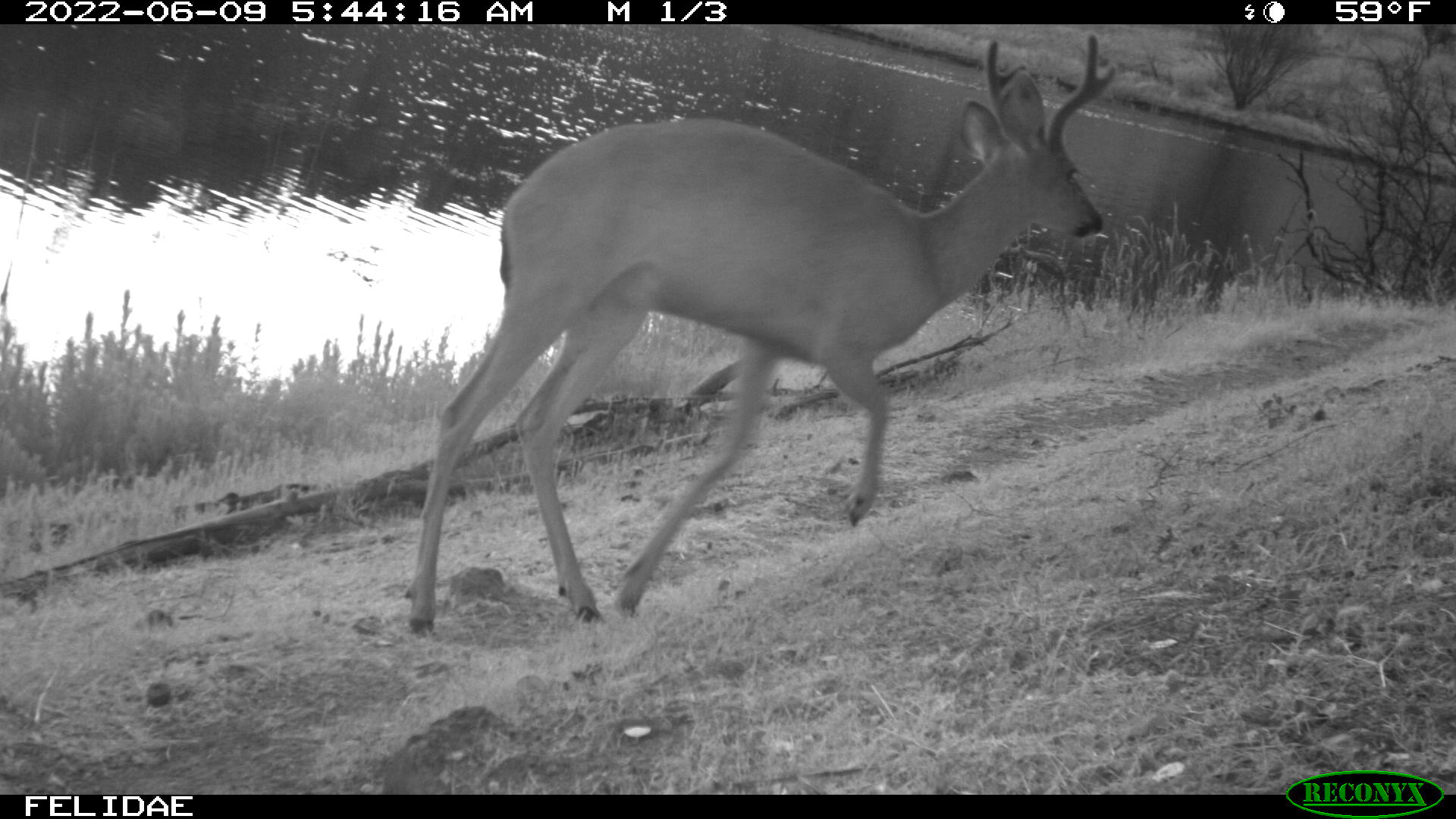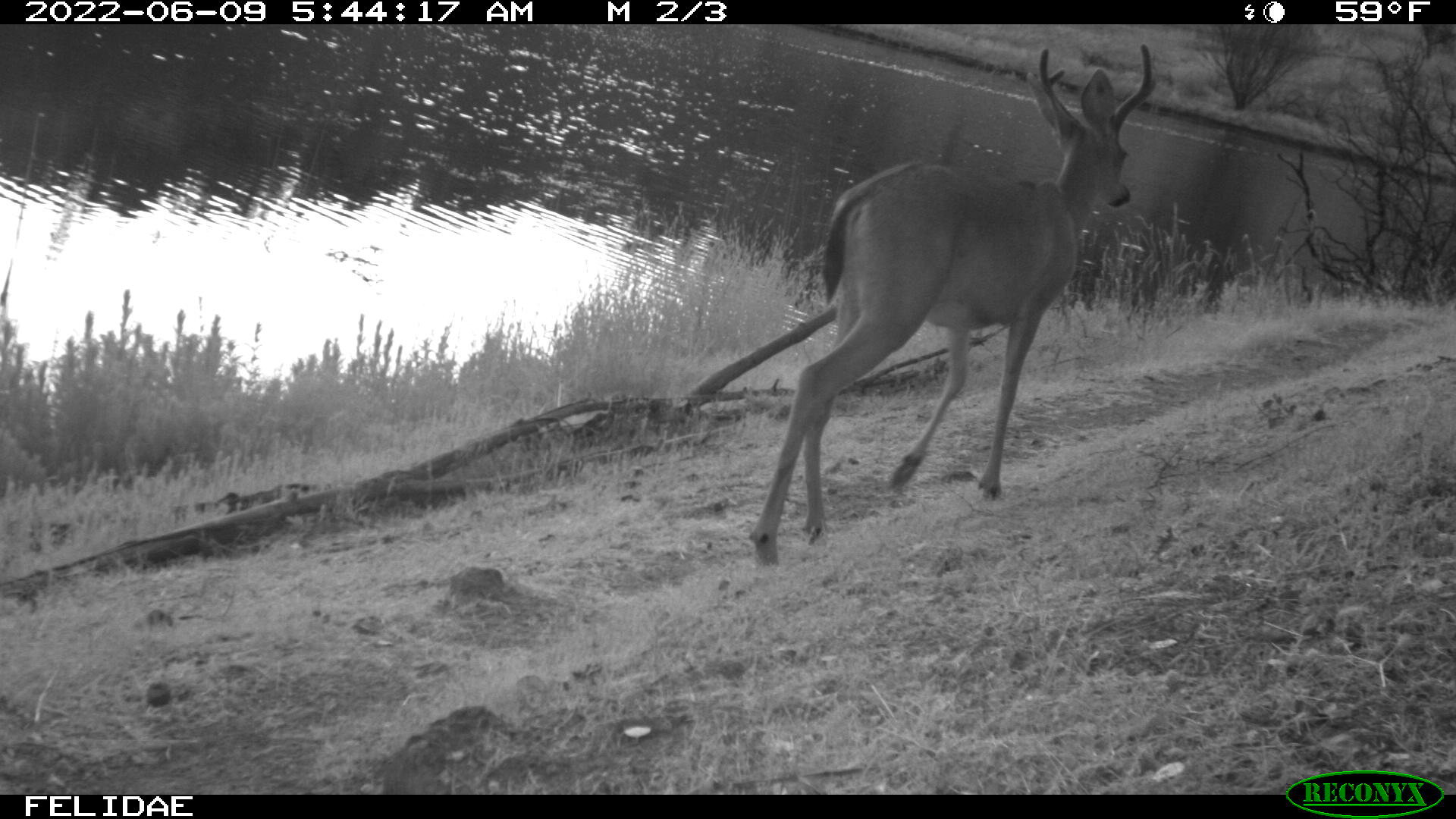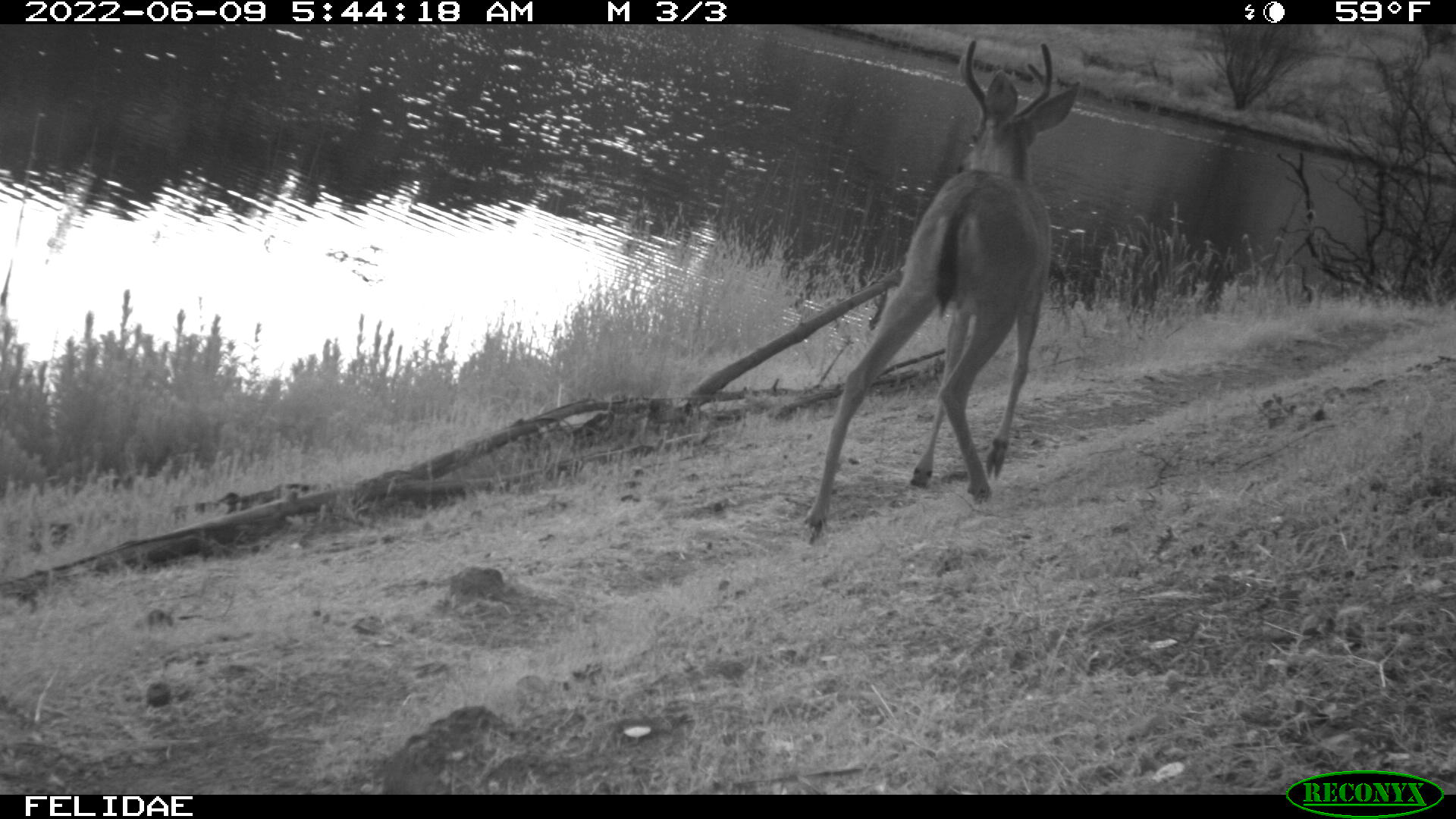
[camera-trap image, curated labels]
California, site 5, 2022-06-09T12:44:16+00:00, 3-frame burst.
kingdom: Animalia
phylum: Chordata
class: Mammalia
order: Artiodactyla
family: Cervidae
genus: Odocoileus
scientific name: Odocoileus hemionus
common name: mule deer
Mule deer (Odocoileus hemionus).